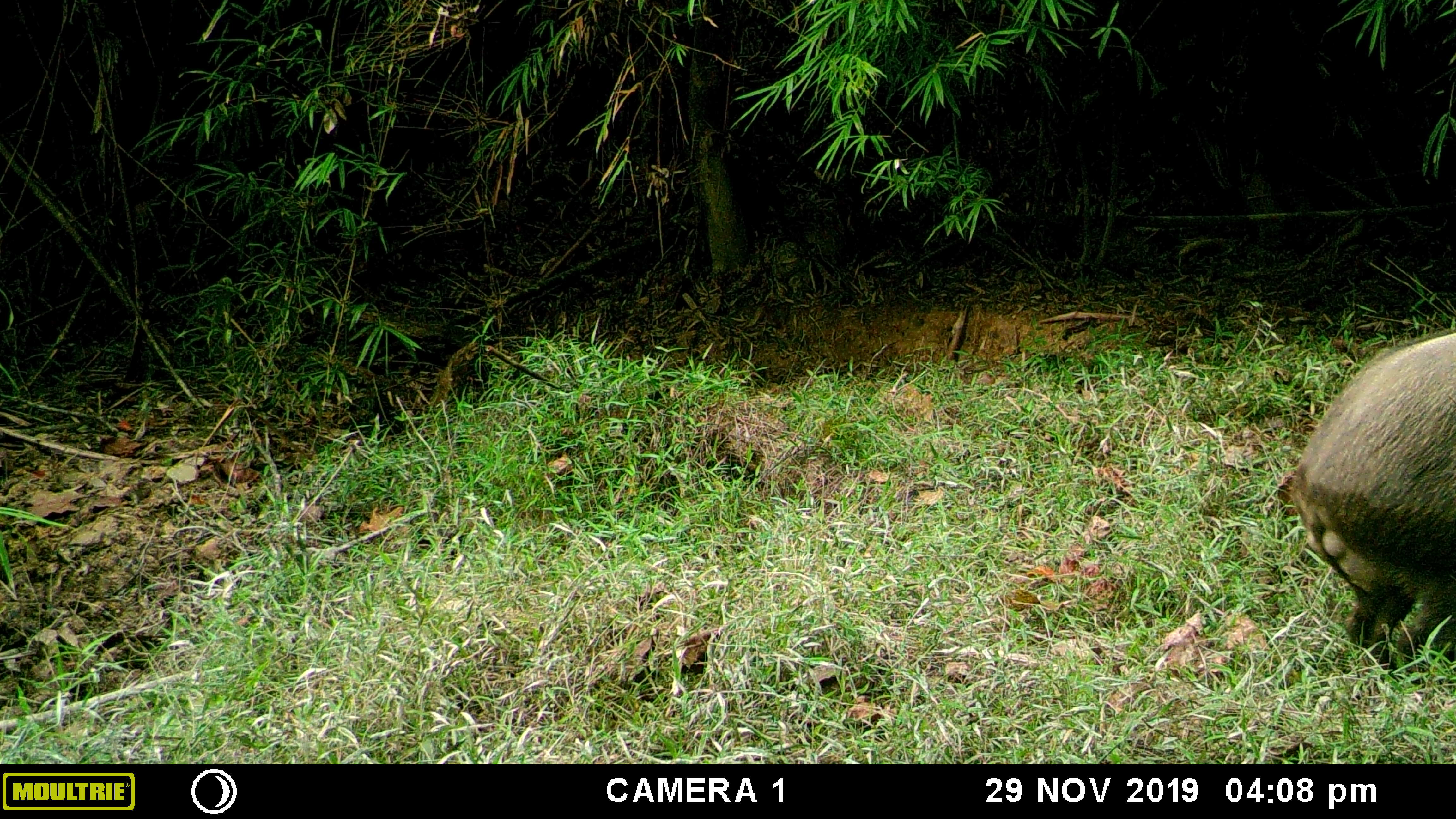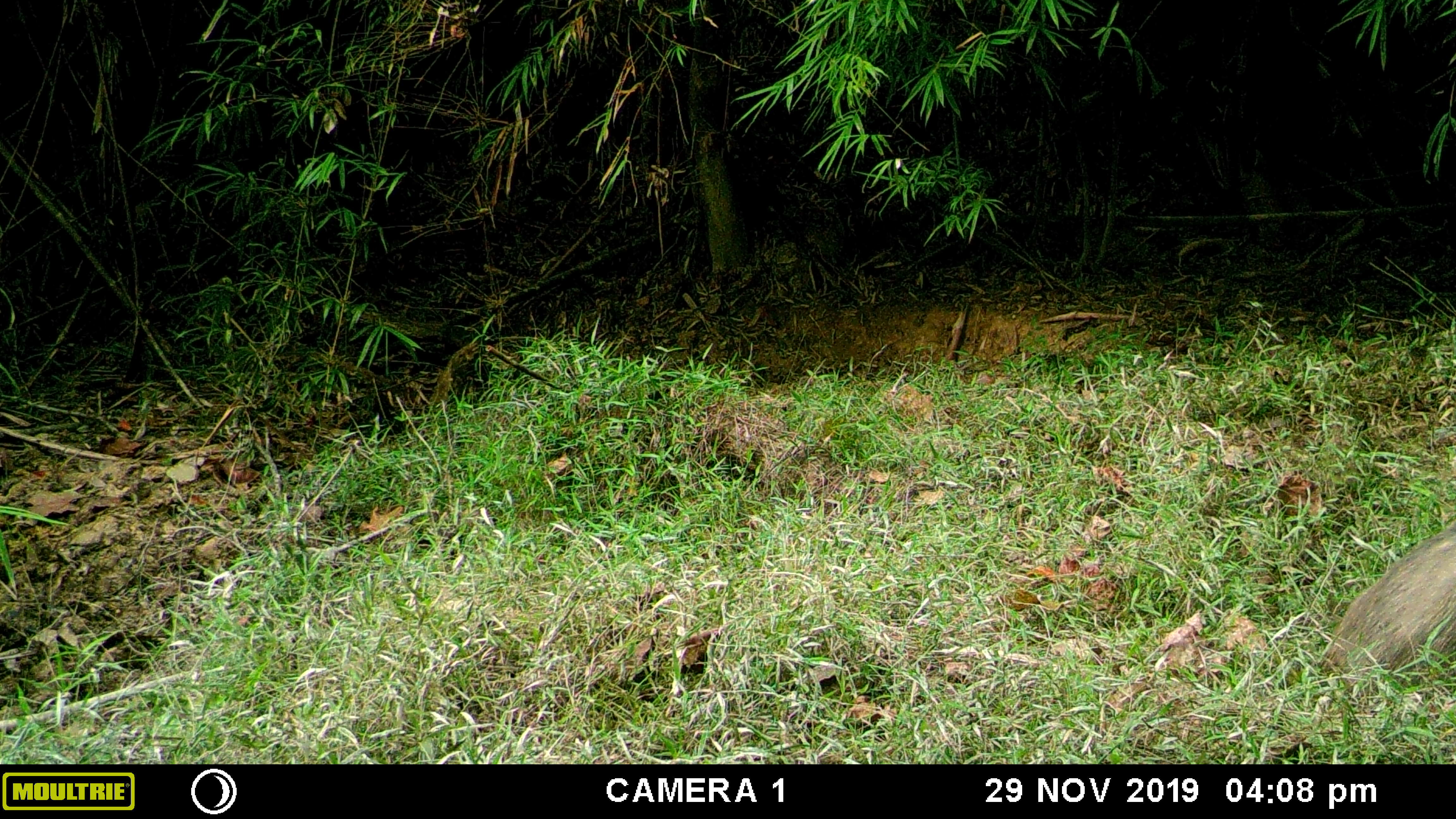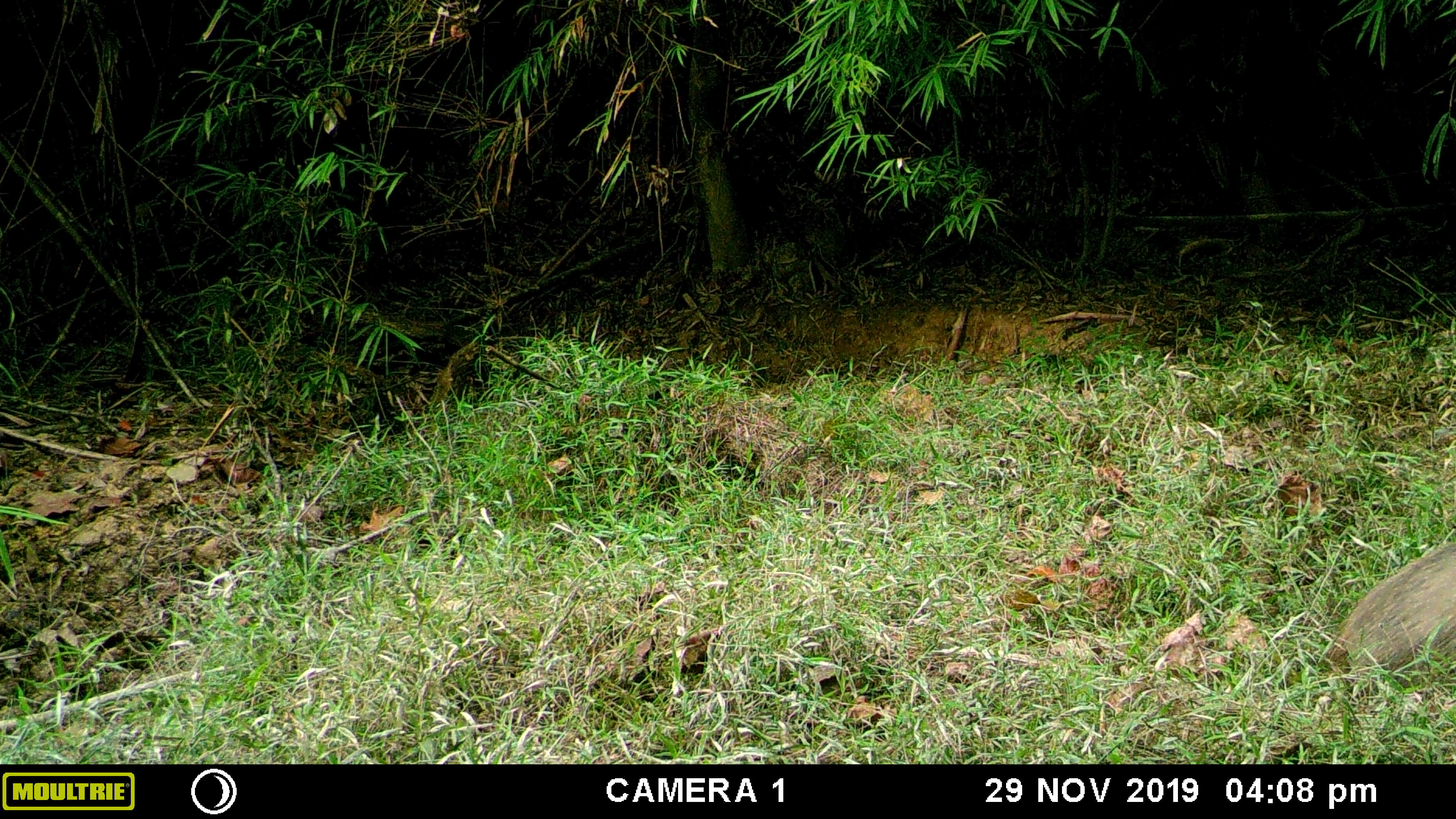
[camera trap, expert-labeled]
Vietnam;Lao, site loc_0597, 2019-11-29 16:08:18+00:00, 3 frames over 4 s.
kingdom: Animalia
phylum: Chordata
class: Mammalia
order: Artiodactyla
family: Suidae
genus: Sus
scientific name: Sus scrofa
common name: eurasian wild pig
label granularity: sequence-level